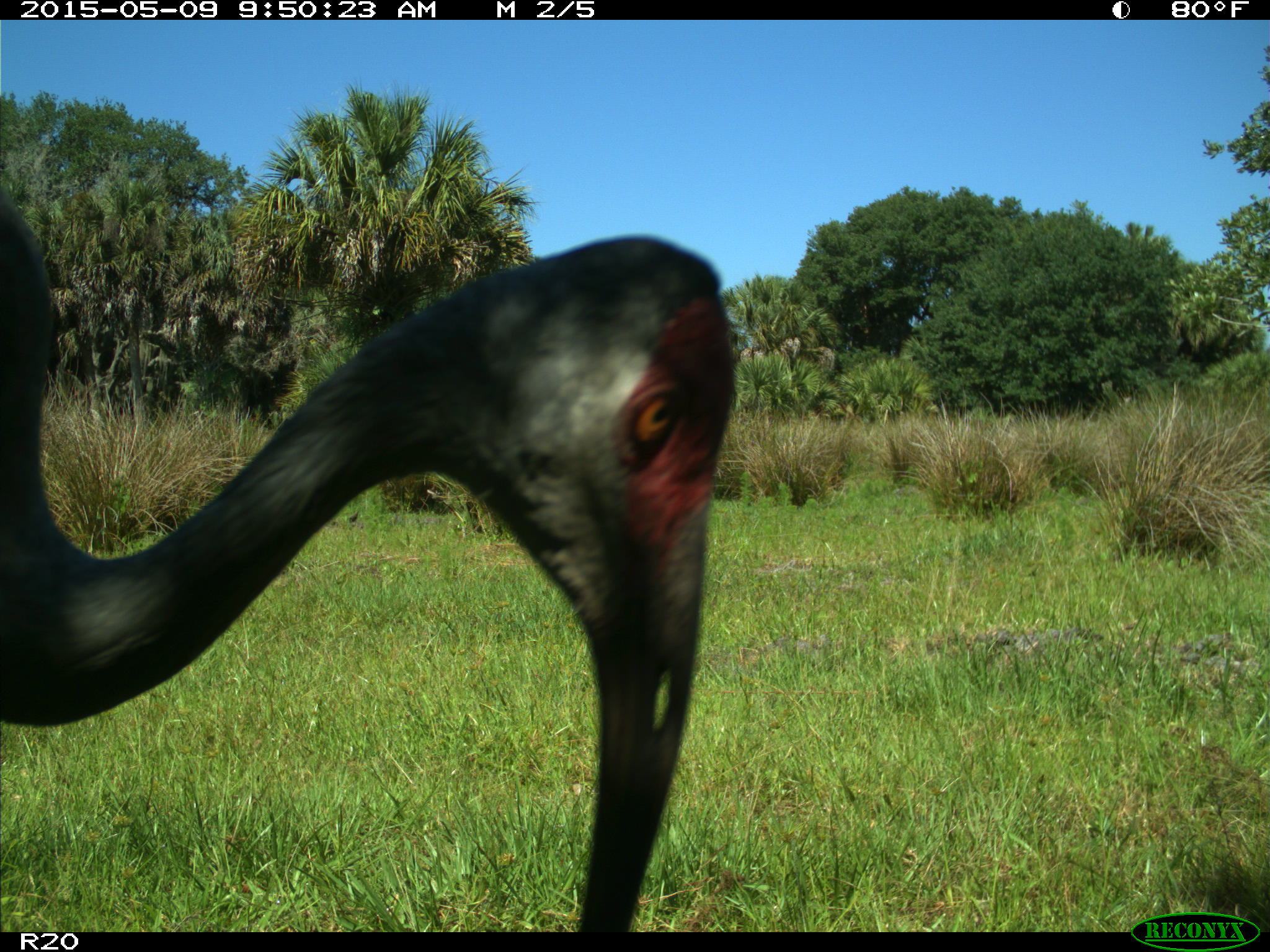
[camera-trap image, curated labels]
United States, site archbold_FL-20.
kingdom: Animalia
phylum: Chordata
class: Aves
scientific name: Aves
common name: birds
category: unidentified bird